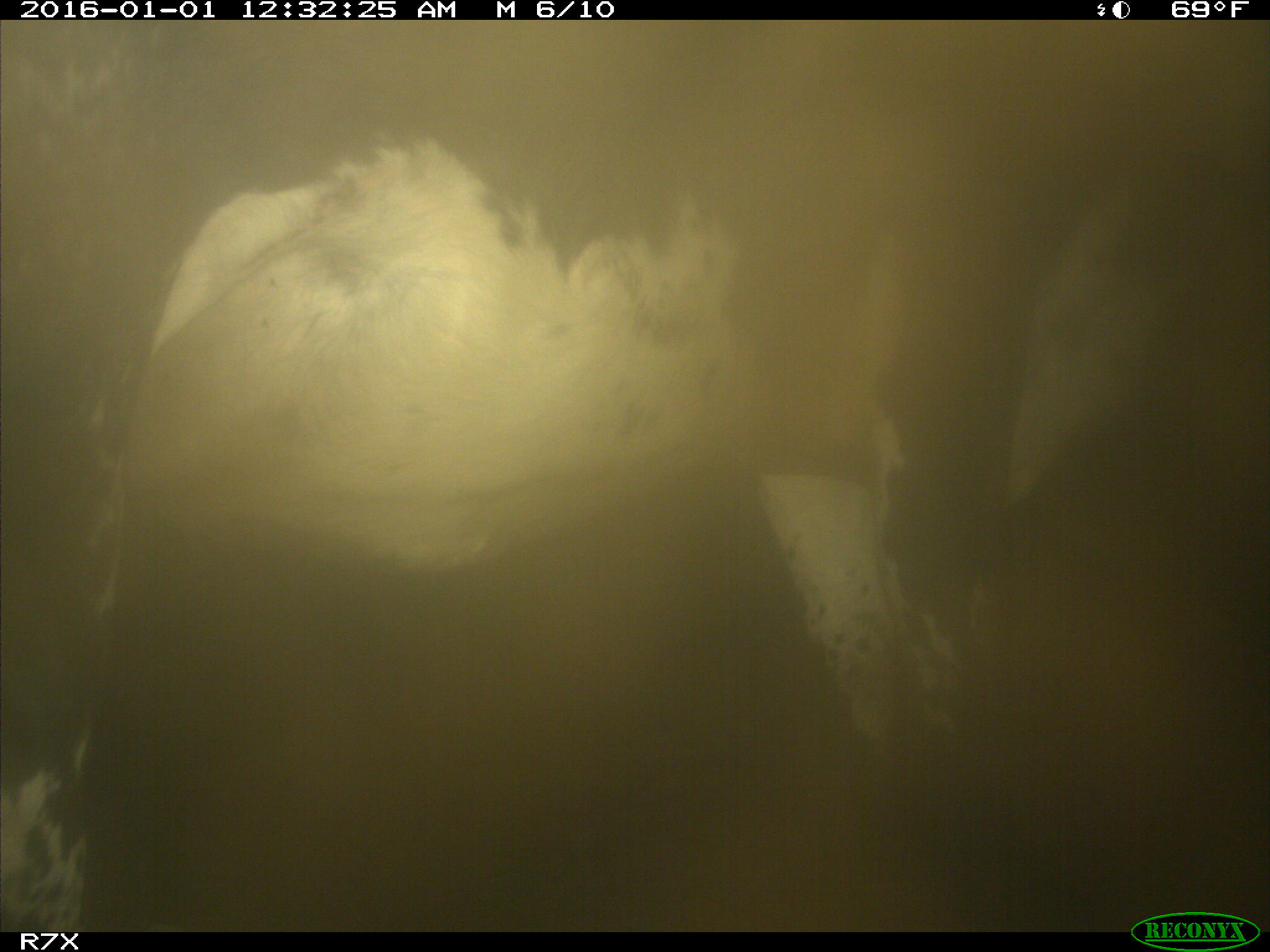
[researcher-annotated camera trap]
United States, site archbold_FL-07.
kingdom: Animalia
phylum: Chordata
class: Mammalia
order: Artiodactyla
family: Bovidae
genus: Bos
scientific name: Bos taurus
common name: domestic cow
Bos taurus (domestic cow).